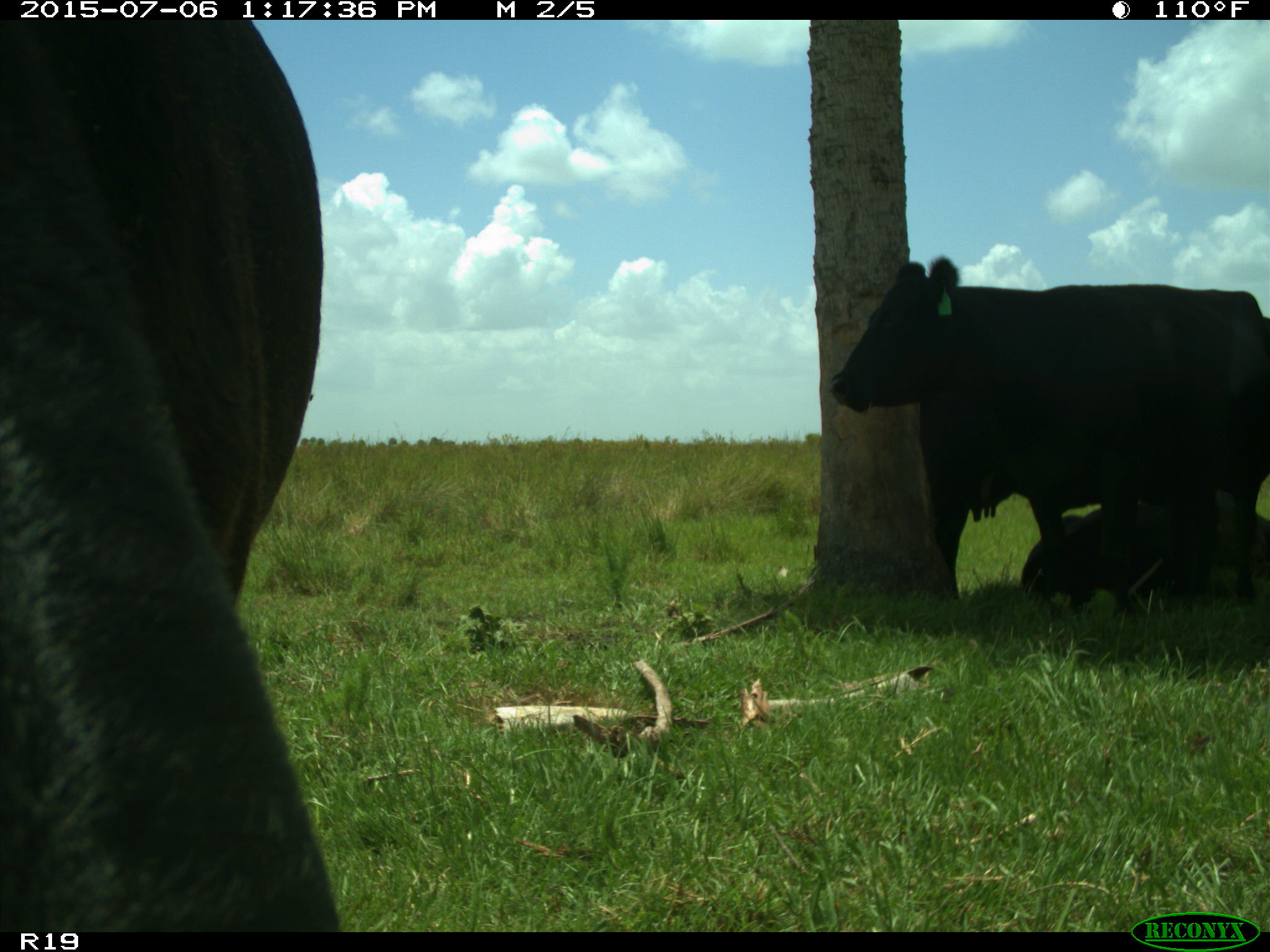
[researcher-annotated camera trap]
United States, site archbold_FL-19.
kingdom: Animalia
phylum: Chordata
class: Mammalia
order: Artiodactyla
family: Bovidae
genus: Bos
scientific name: Bos taurus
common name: domestic cow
Bos taurus (domestic cow).